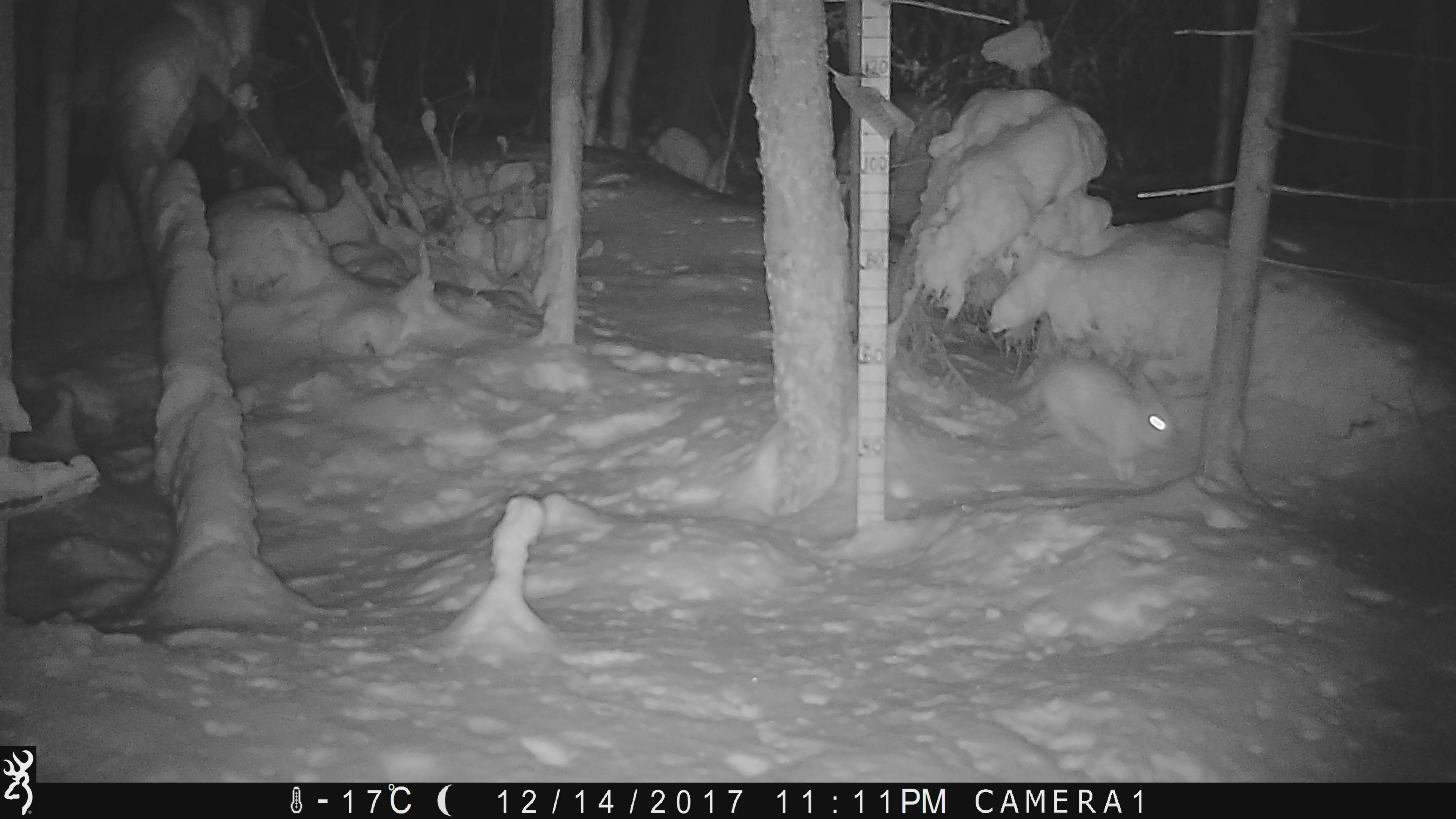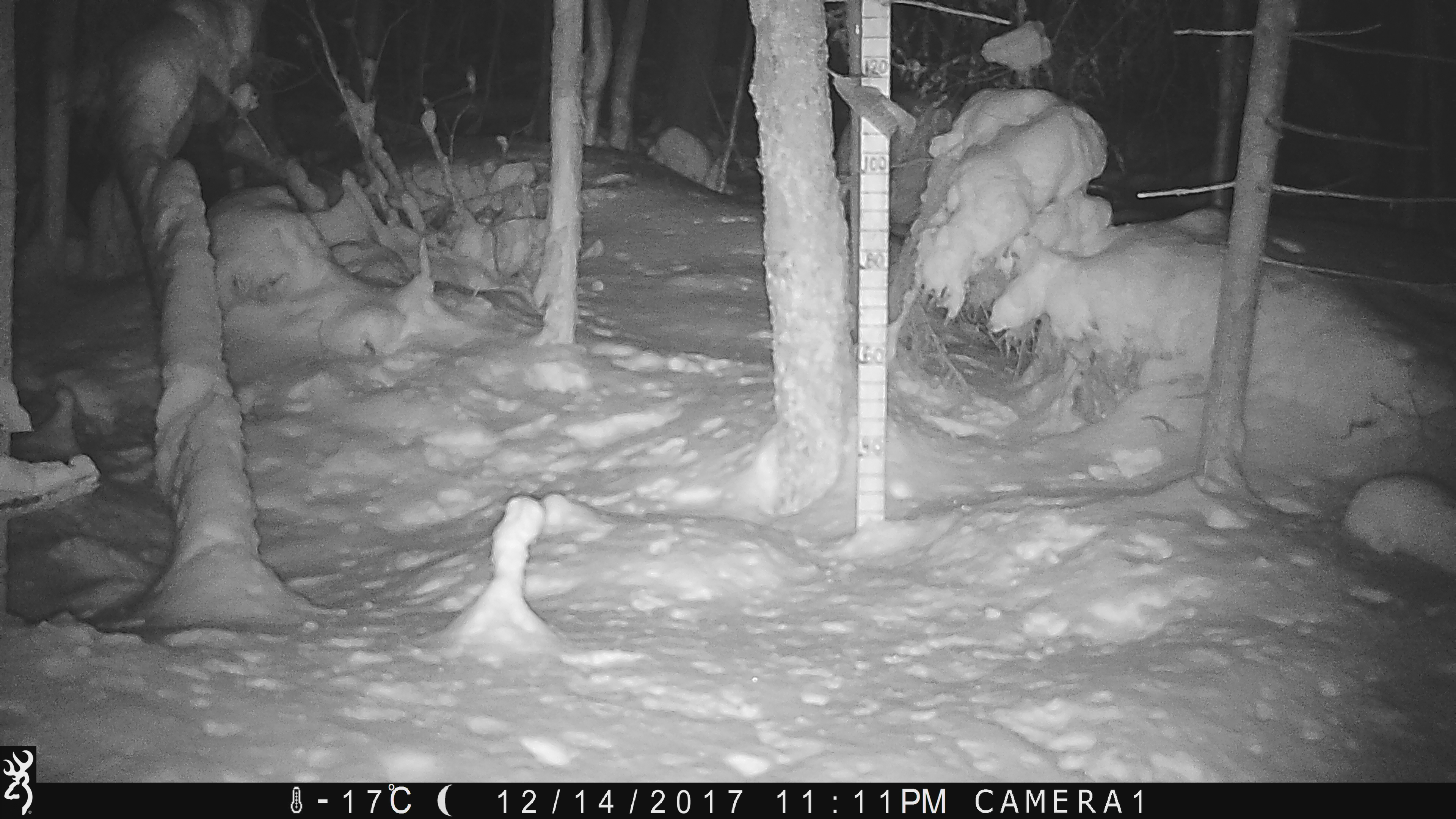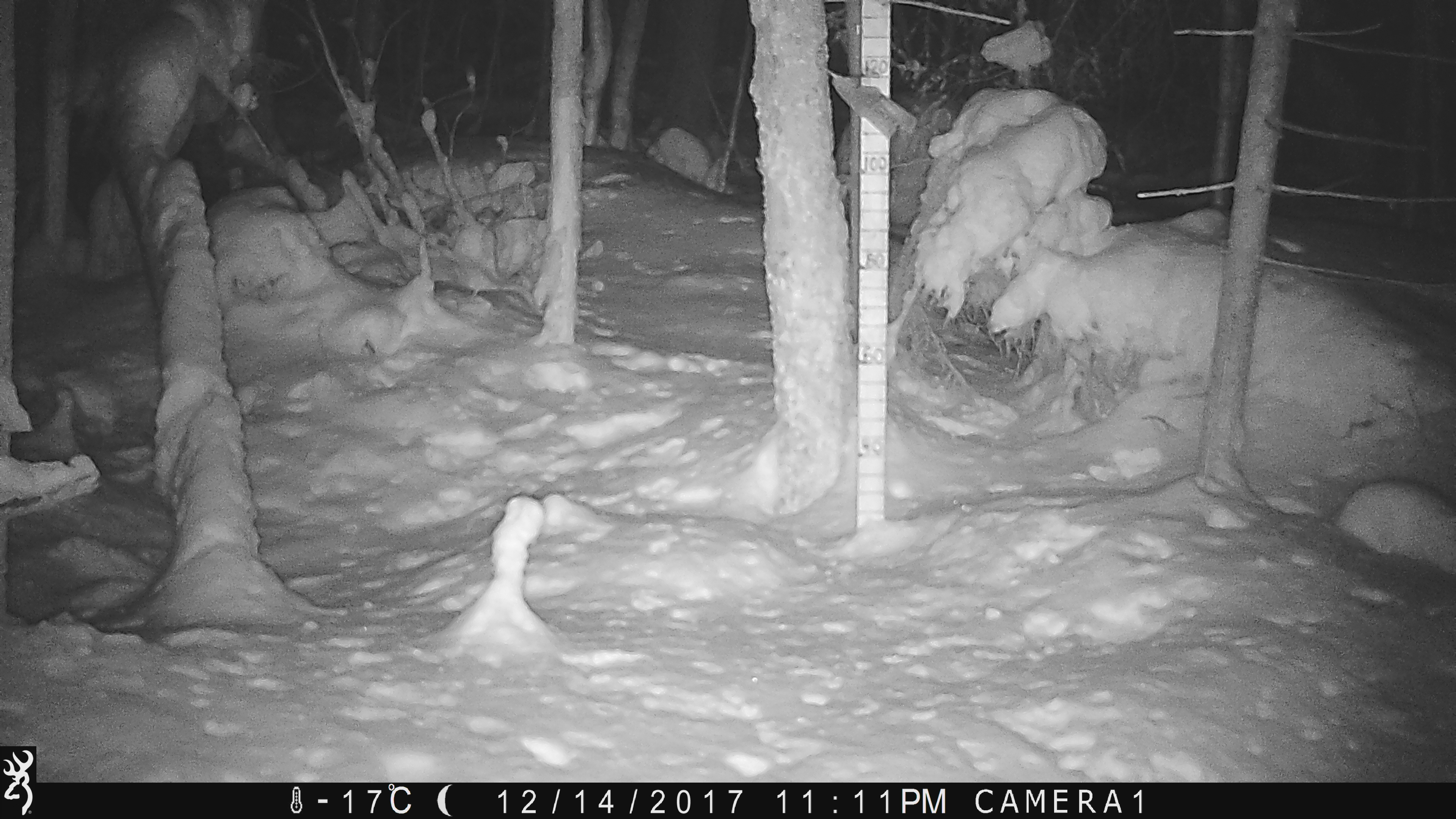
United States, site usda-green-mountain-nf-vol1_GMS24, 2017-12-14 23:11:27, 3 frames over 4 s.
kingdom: Animalia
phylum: Chordata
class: Mammalia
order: Lagomorpha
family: Leporidae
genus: Lepus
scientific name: Lepus americanus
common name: snowshoe hare